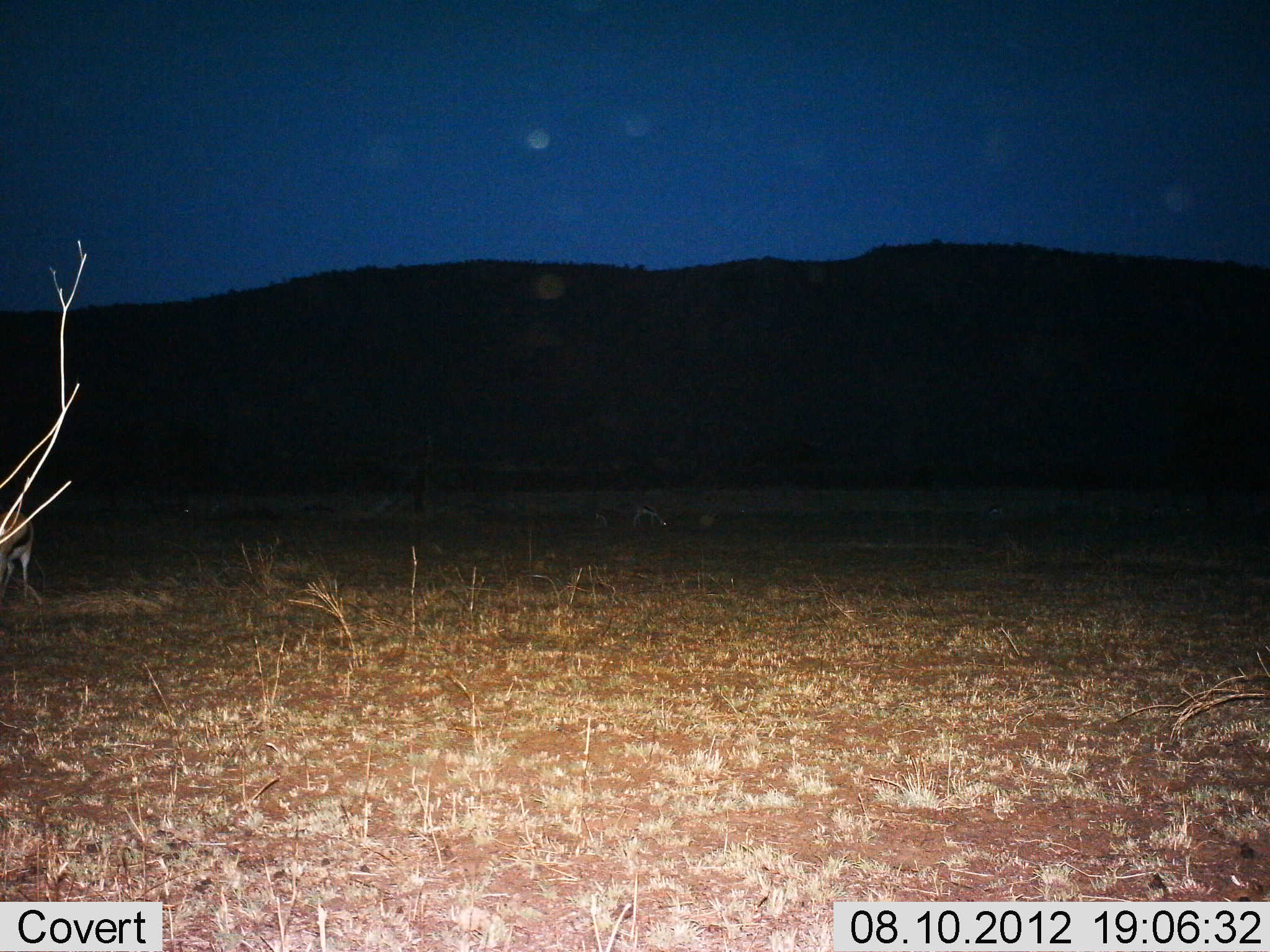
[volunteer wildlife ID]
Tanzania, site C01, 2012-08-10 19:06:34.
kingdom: Animalia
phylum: Chordata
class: Mammalia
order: Artiodactyla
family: Bovidae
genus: Eudorcas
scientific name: Eudorcas thomsonii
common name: thomson's gazelle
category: gazellethomsons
Gazellethomsons (thomson's gazelle) (Eudorcas thomsonii), count 3. Behavior (volunteer vote fractions): standing 20%, resting 0%, moving 10%, interacting 0%. Young present (vote fraction): 0%. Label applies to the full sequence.